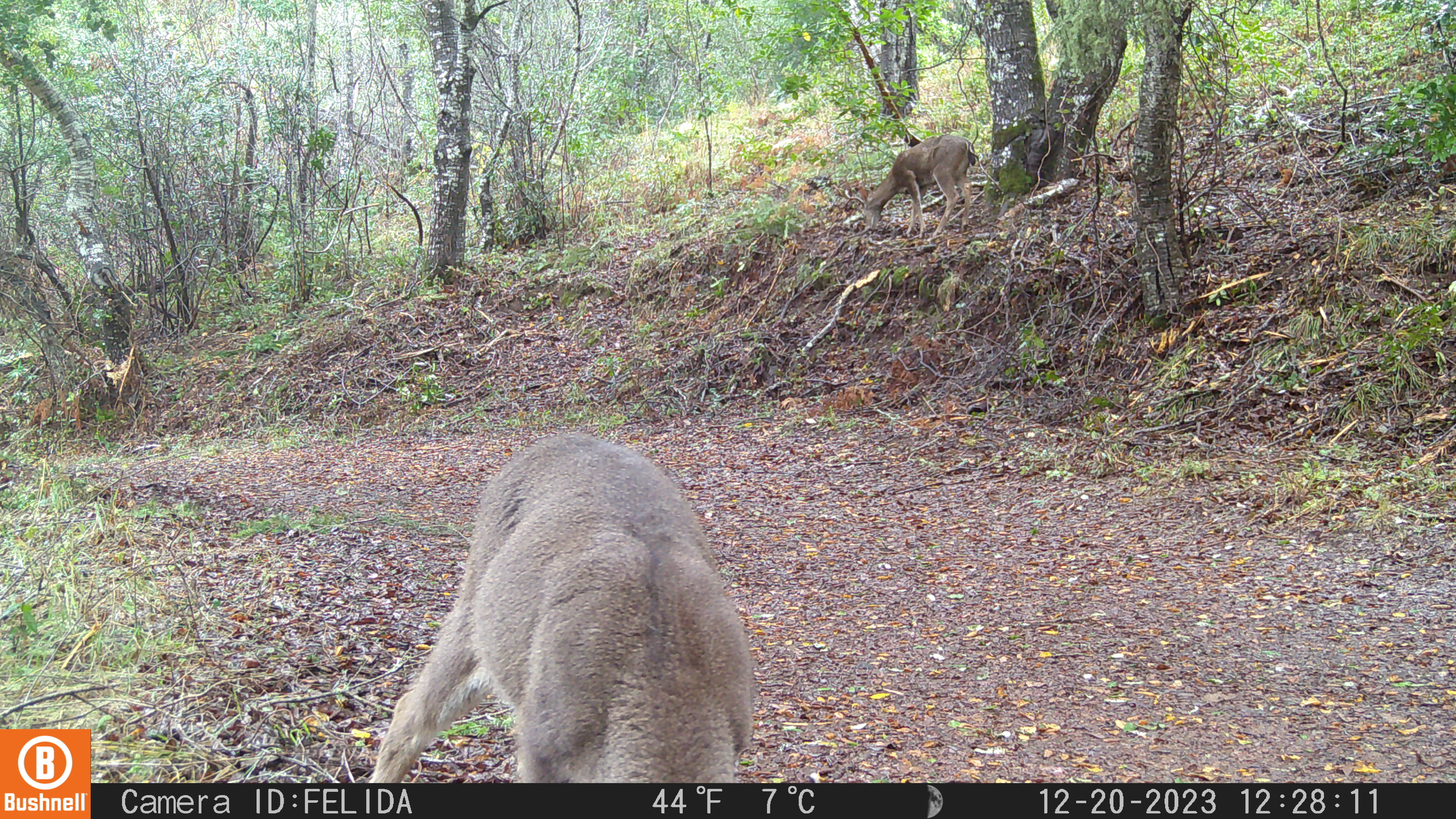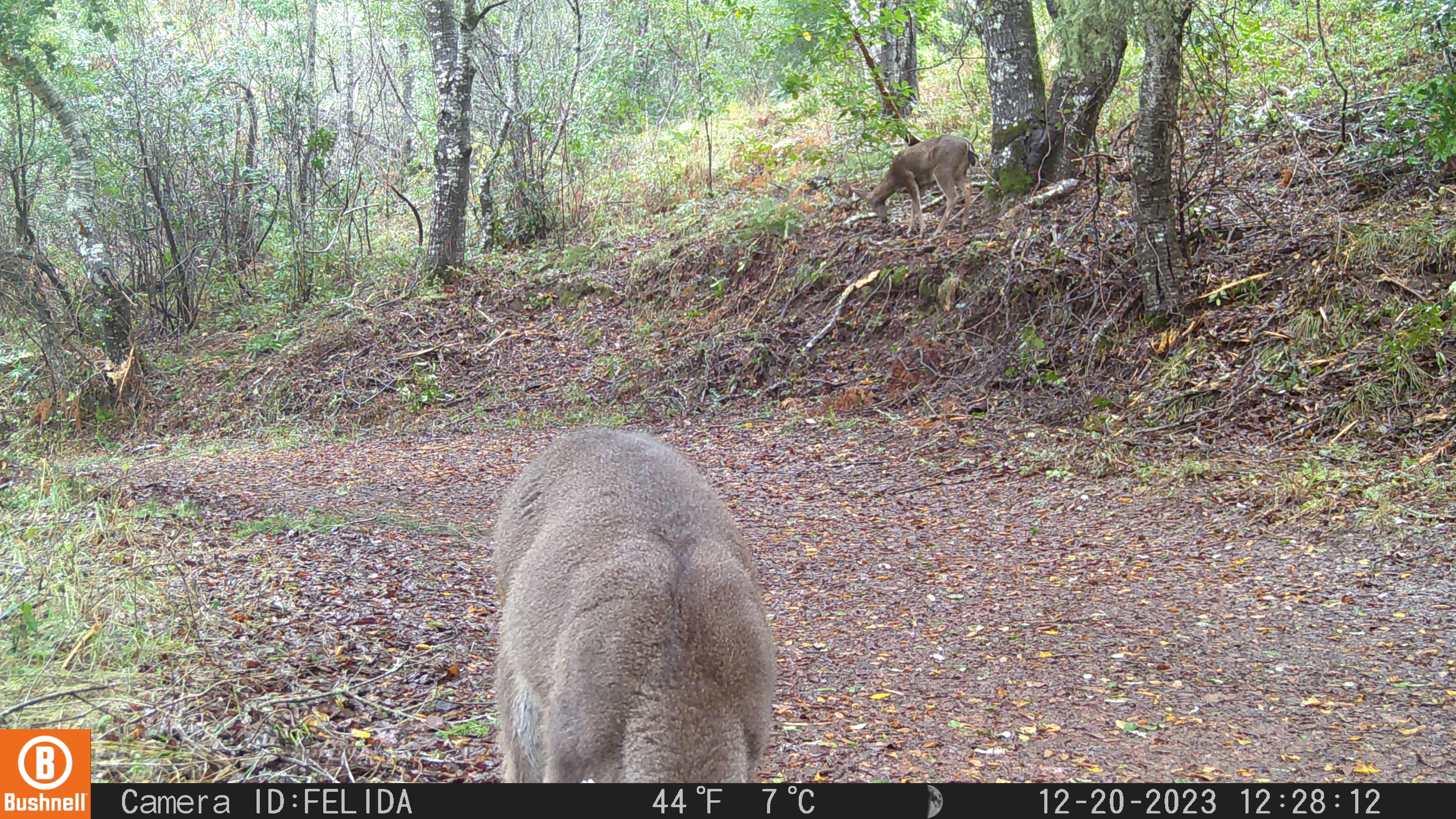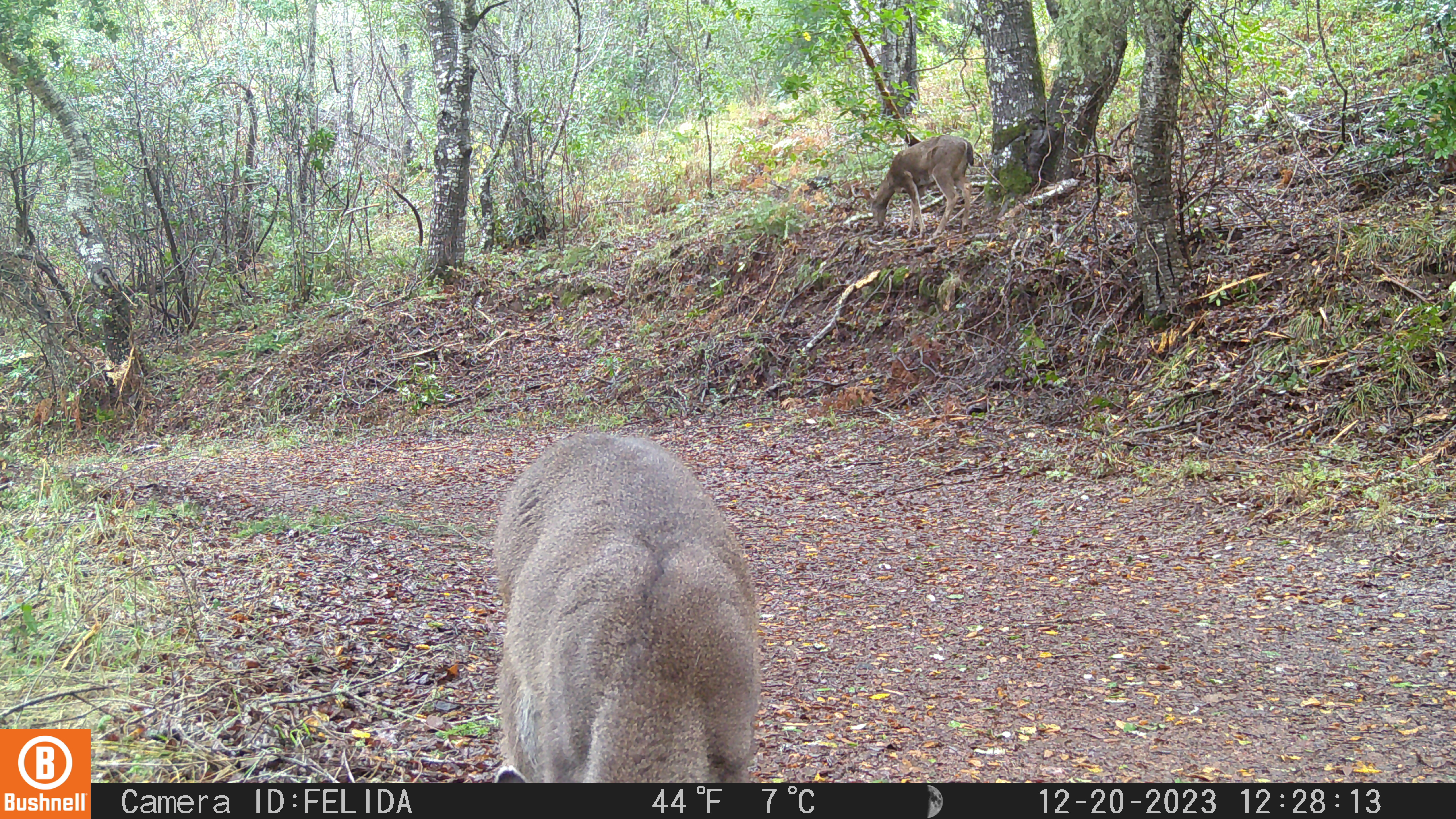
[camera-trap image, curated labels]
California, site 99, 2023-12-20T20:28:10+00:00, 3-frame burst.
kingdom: Animalia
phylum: Chordata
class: Mammalia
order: Artiodactyla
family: Cervidae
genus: Odocoileus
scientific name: Odocoileus hemionus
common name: mule deer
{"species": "mule deer (Odocoileus hemionus)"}